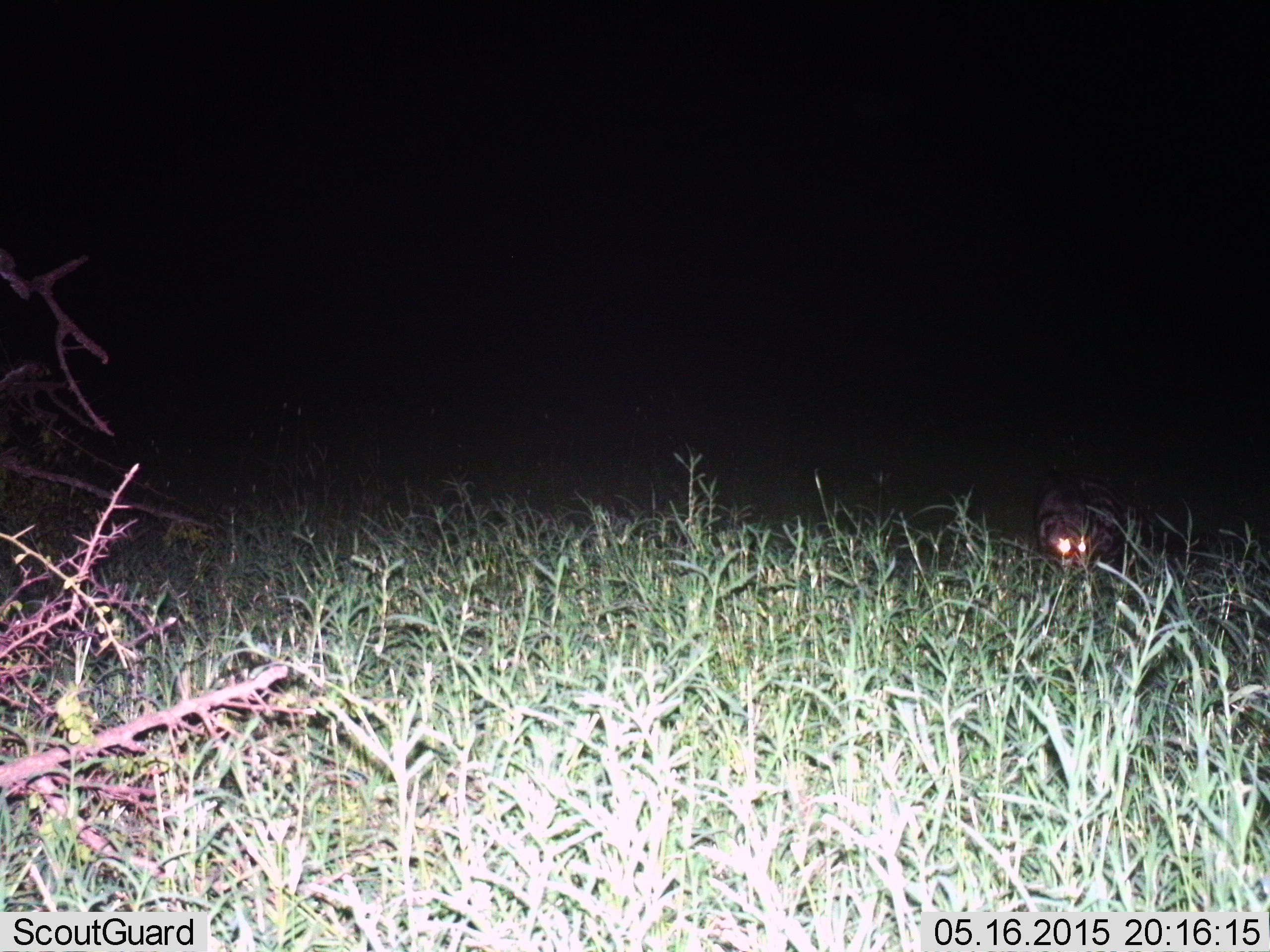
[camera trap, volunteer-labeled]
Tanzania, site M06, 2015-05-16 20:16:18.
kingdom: Animalia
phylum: Chordata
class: Mammalia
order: Carnivora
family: Viverridae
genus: Genetta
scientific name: Genetta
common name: genet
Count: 1.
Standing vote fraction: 60%.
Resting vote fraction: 20%.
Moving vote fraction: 20%.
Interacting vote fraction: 0%.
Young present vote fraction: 0%.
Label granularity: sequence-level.